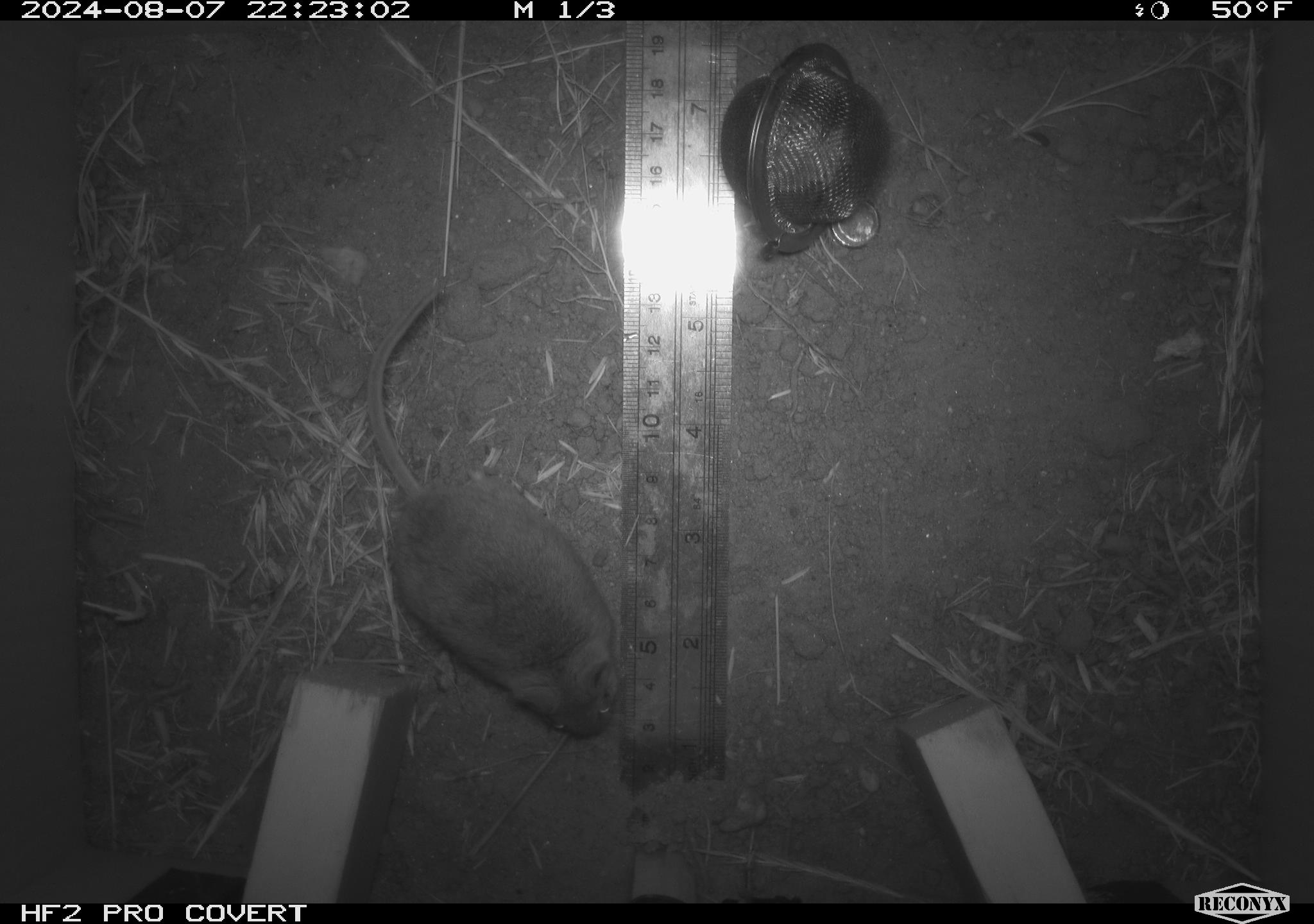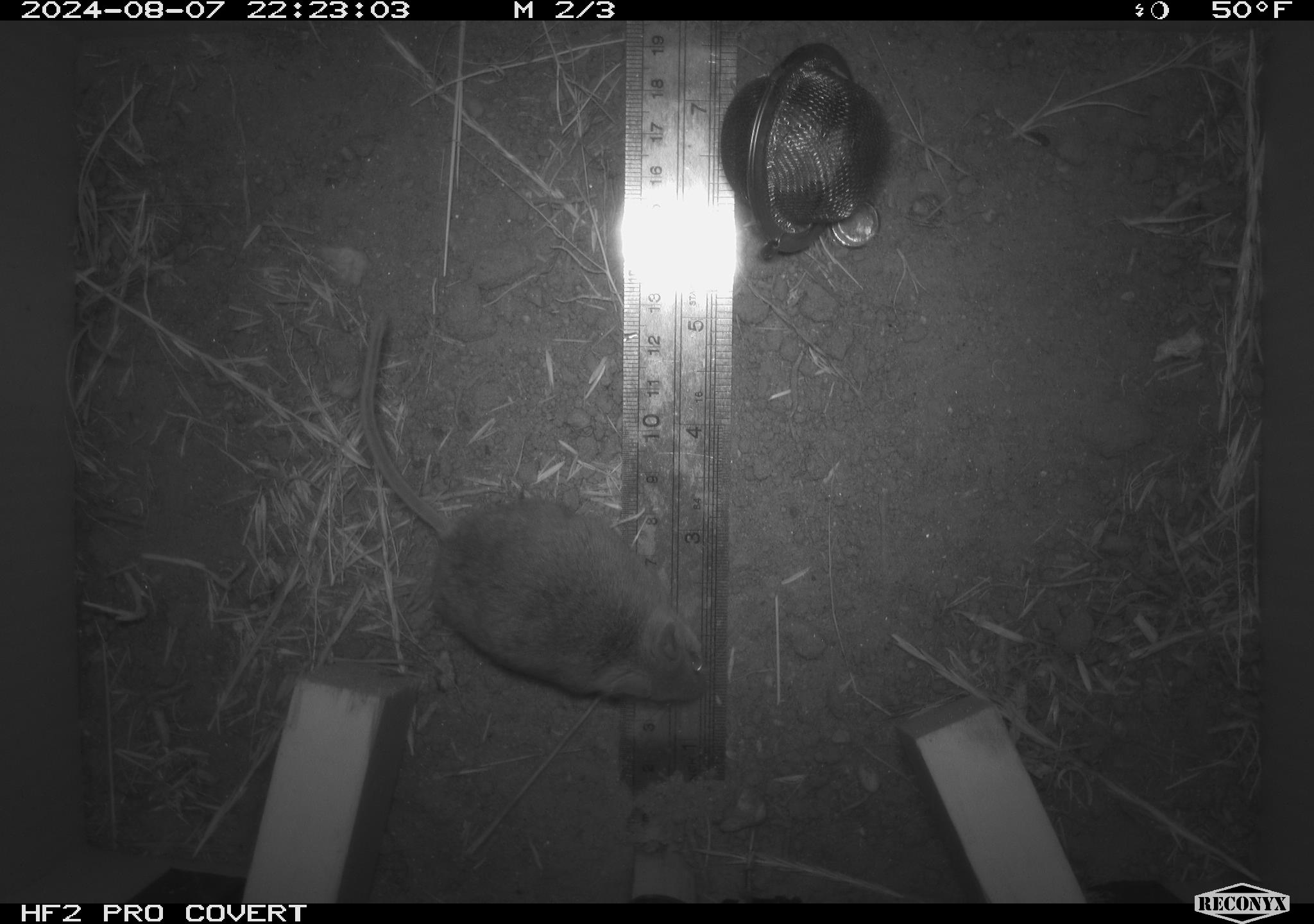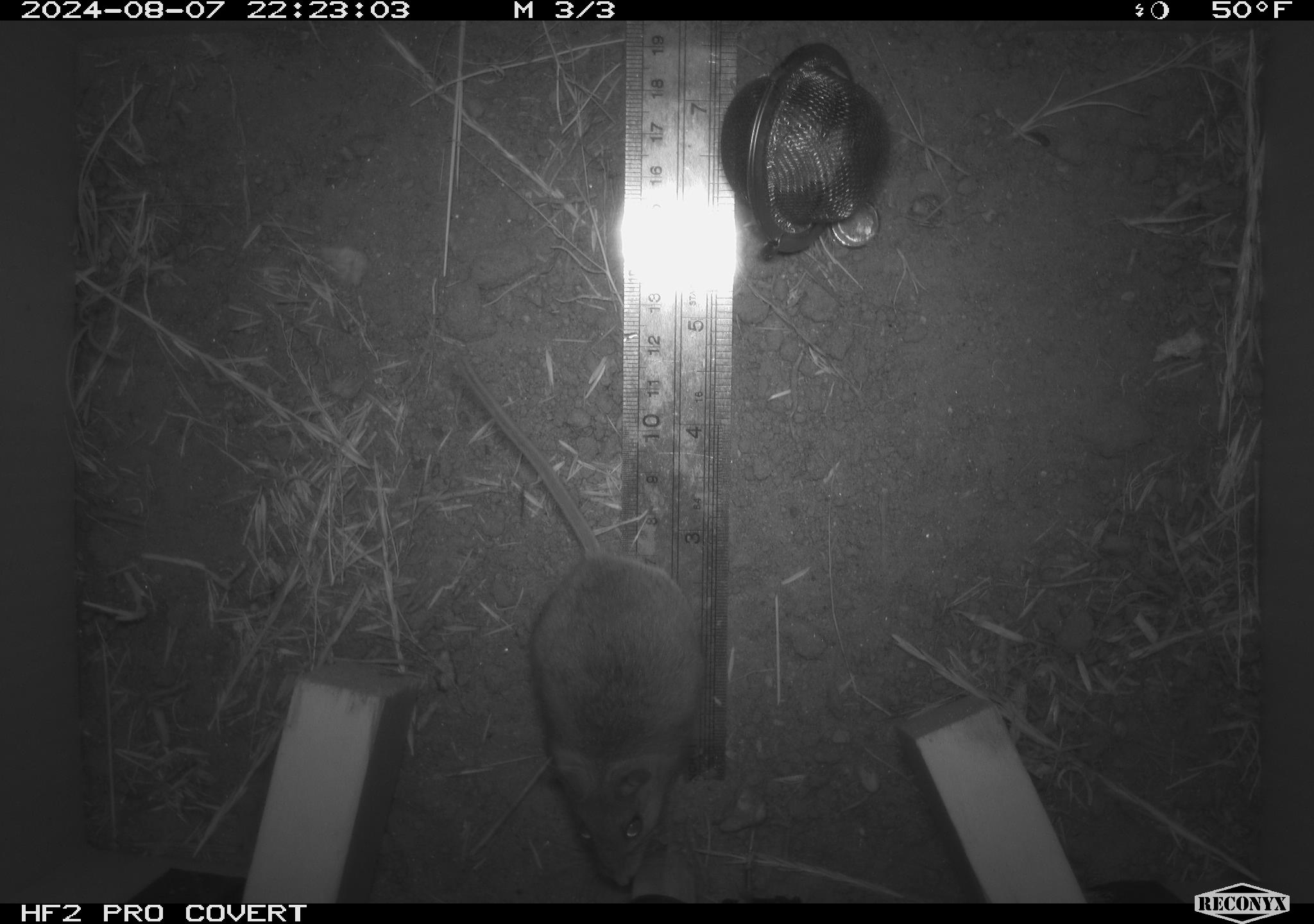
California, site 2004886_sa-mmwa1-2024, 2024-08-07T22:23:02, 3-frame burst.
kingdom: Animalia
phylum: Chordata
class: Mammalia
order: Rodentia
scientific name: Rodentia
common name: mouse species